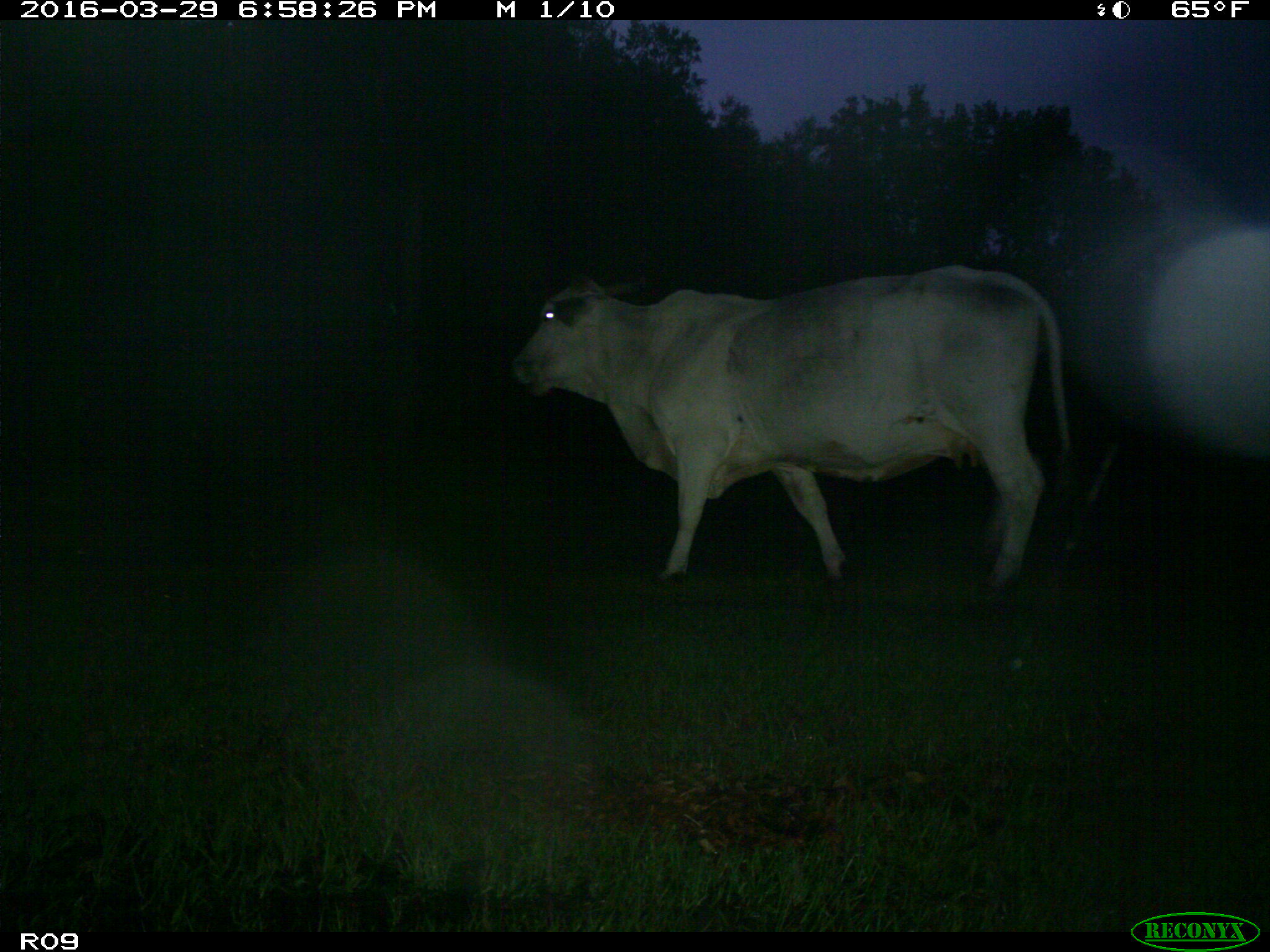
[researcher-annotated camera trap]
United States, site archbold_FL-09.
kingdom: Animalia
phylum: Chordata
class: Mammalia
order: Artiodactyla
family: Bovidae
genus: Bos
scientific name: Bos taurus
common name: domestic cow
Bos taurus (domestic cow).